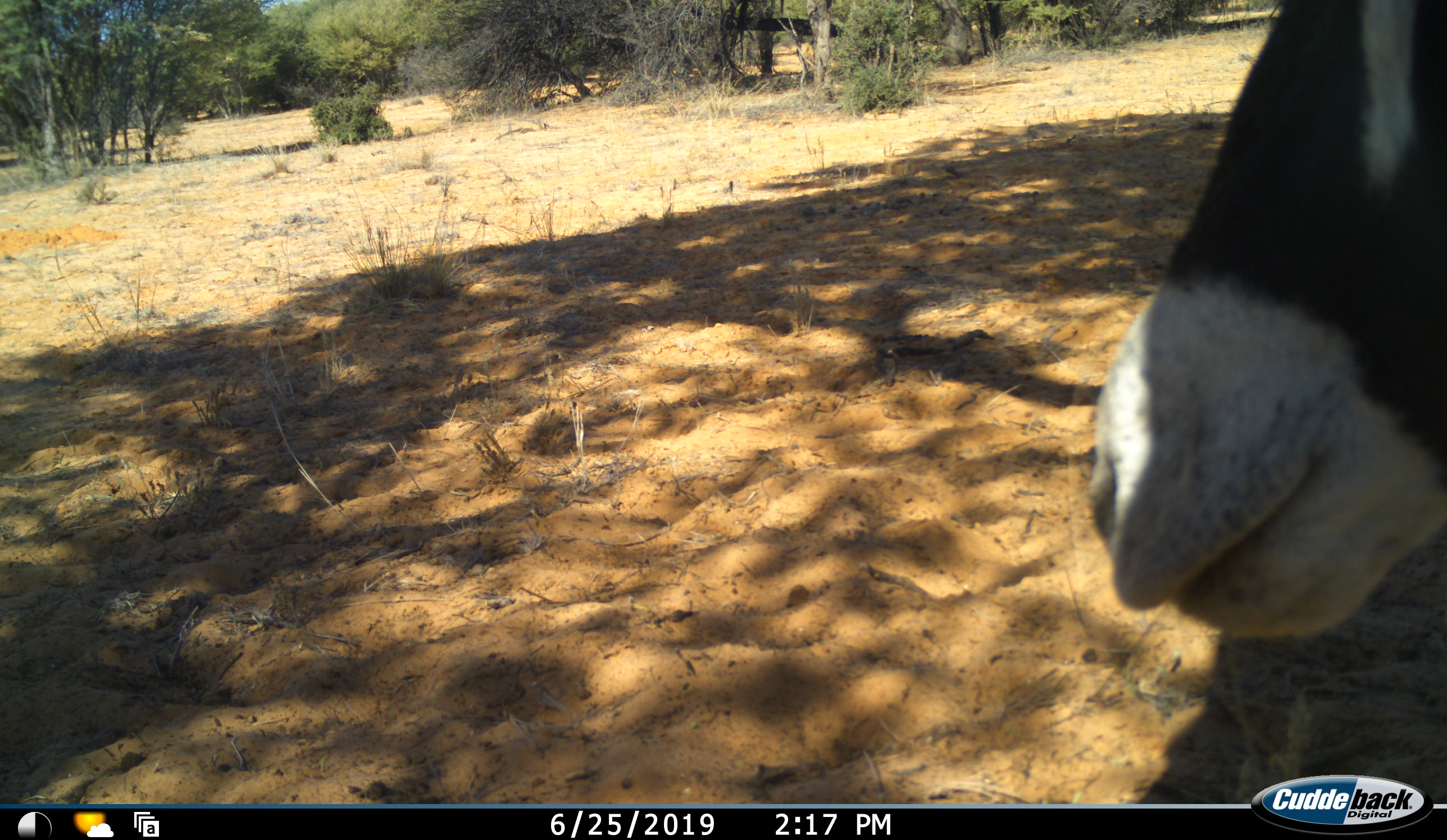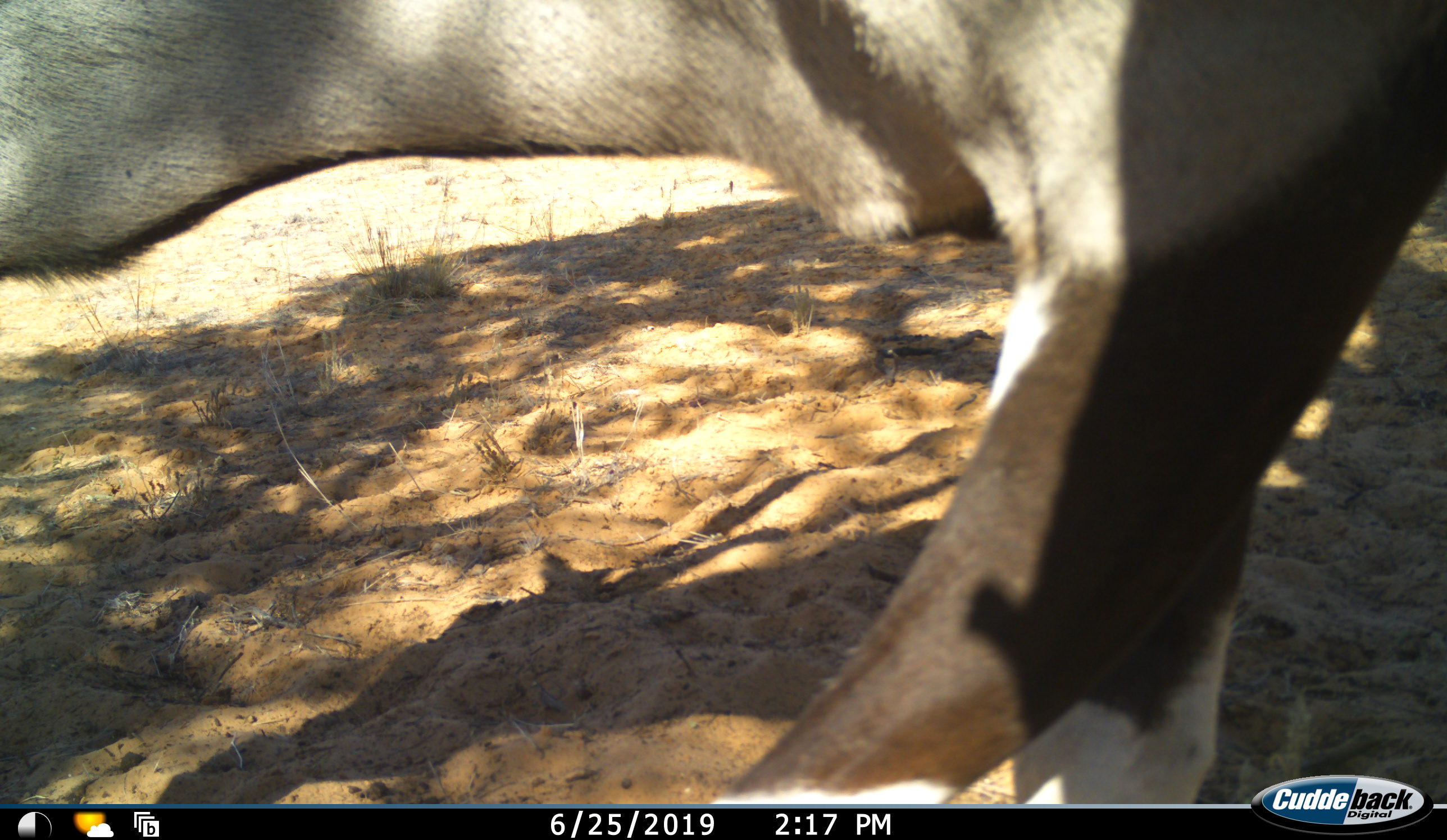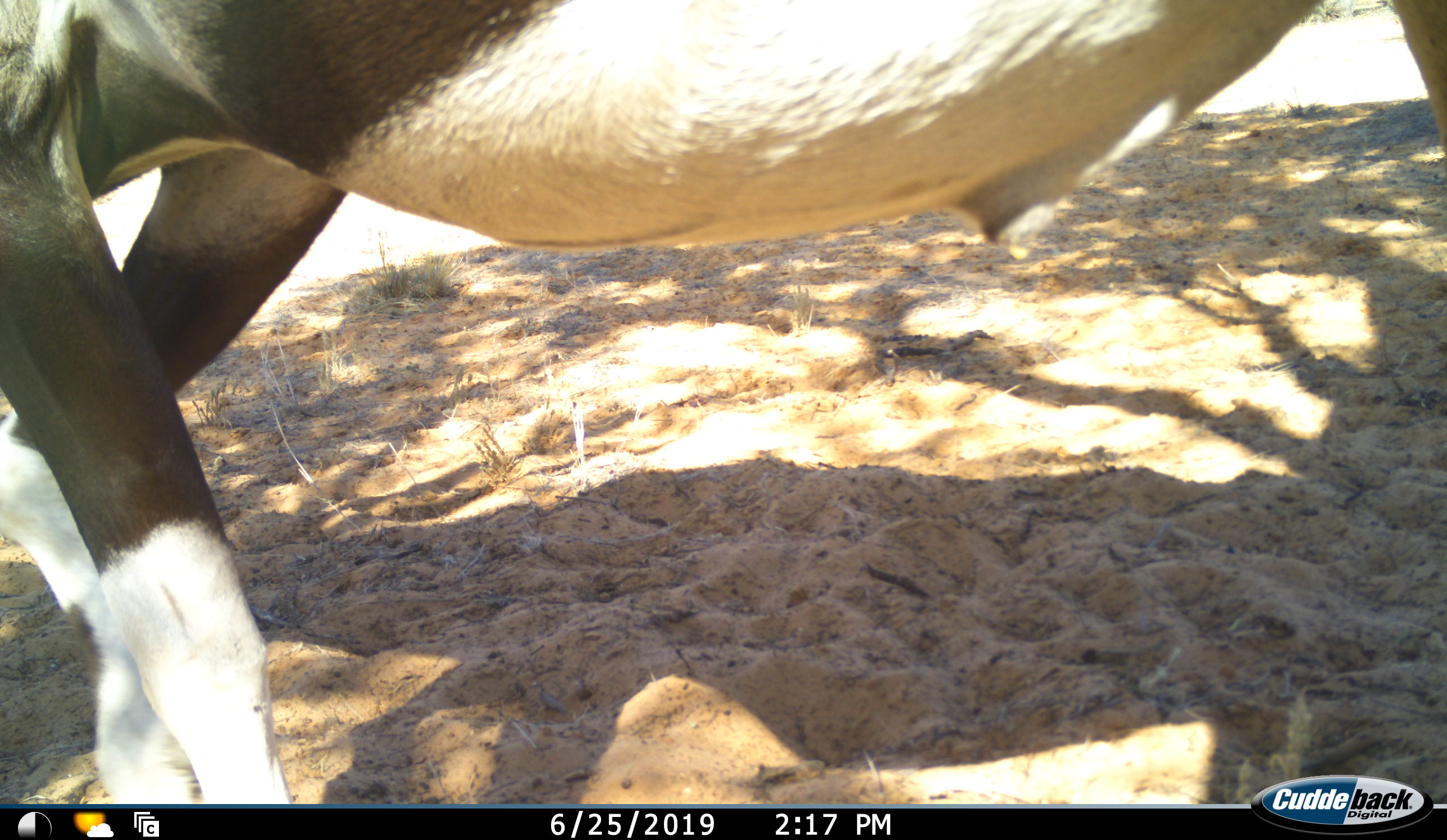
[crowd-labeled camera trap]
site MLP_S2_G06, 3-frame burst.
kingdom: Animalia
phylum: Chordata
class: Mammalia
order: Artiodactyla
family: Bovidae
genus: Oryx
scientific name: Oryx gazella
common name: gemsbok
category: oryx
Oryx (gemsbok) (Oryx gazella), count 1. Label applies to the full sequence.